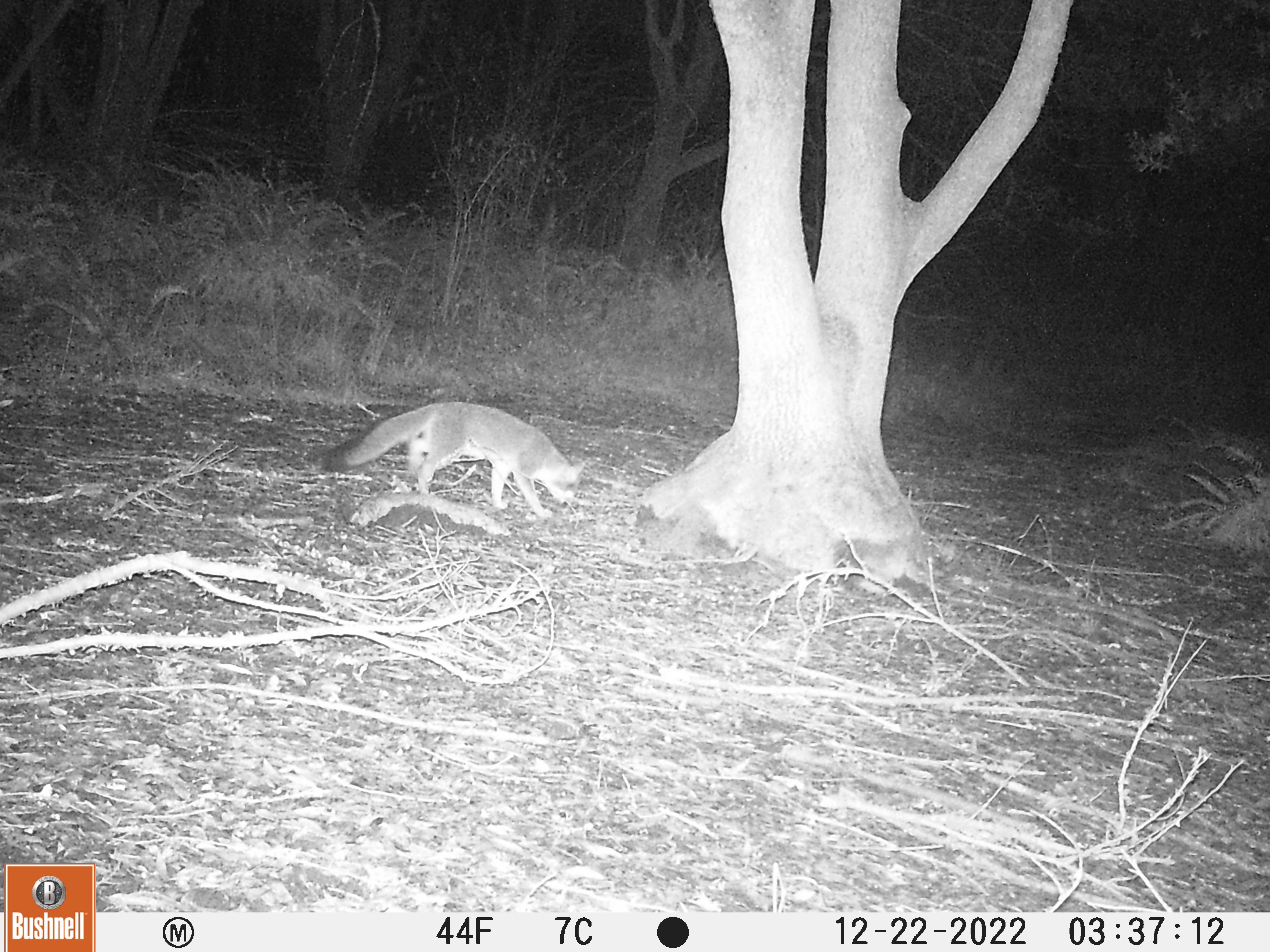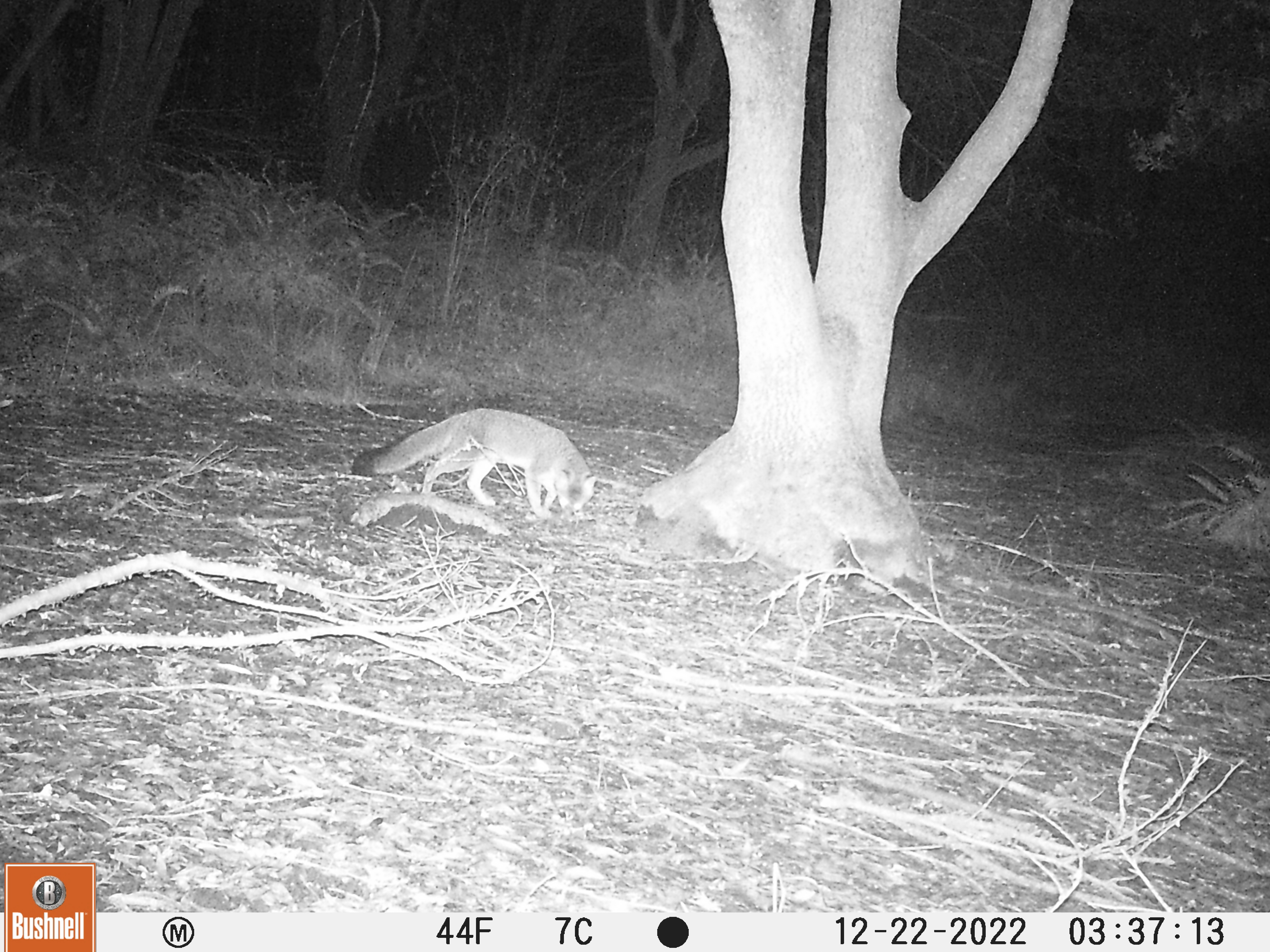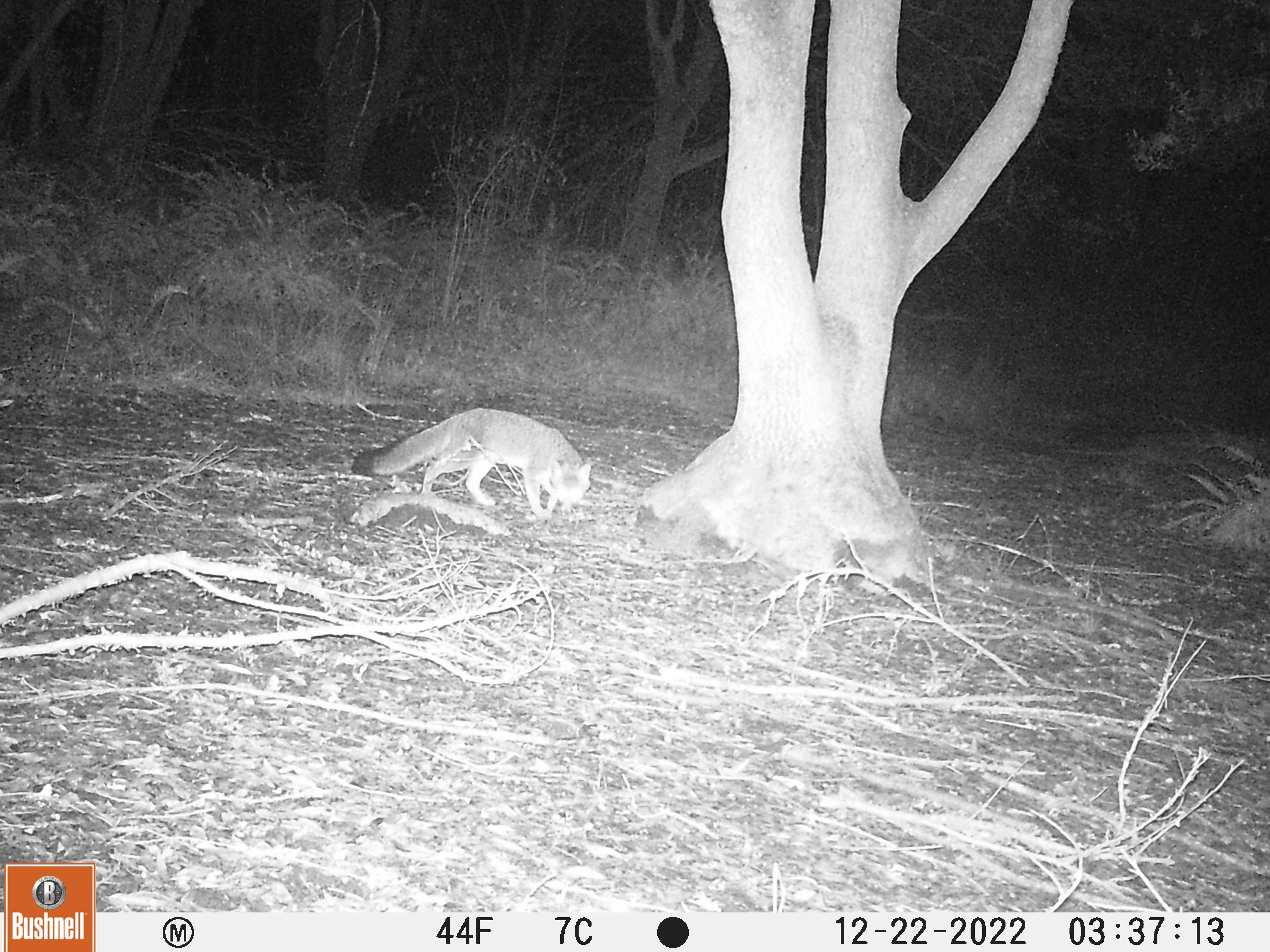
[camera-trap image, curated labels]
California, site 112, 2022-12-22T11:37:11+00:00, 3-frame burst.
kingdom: Animalia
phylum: Chordata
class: Mammalia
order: Carnivora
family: Canidae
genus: Urocyon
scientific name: Urocyon cinereoargenteus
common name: gray fox